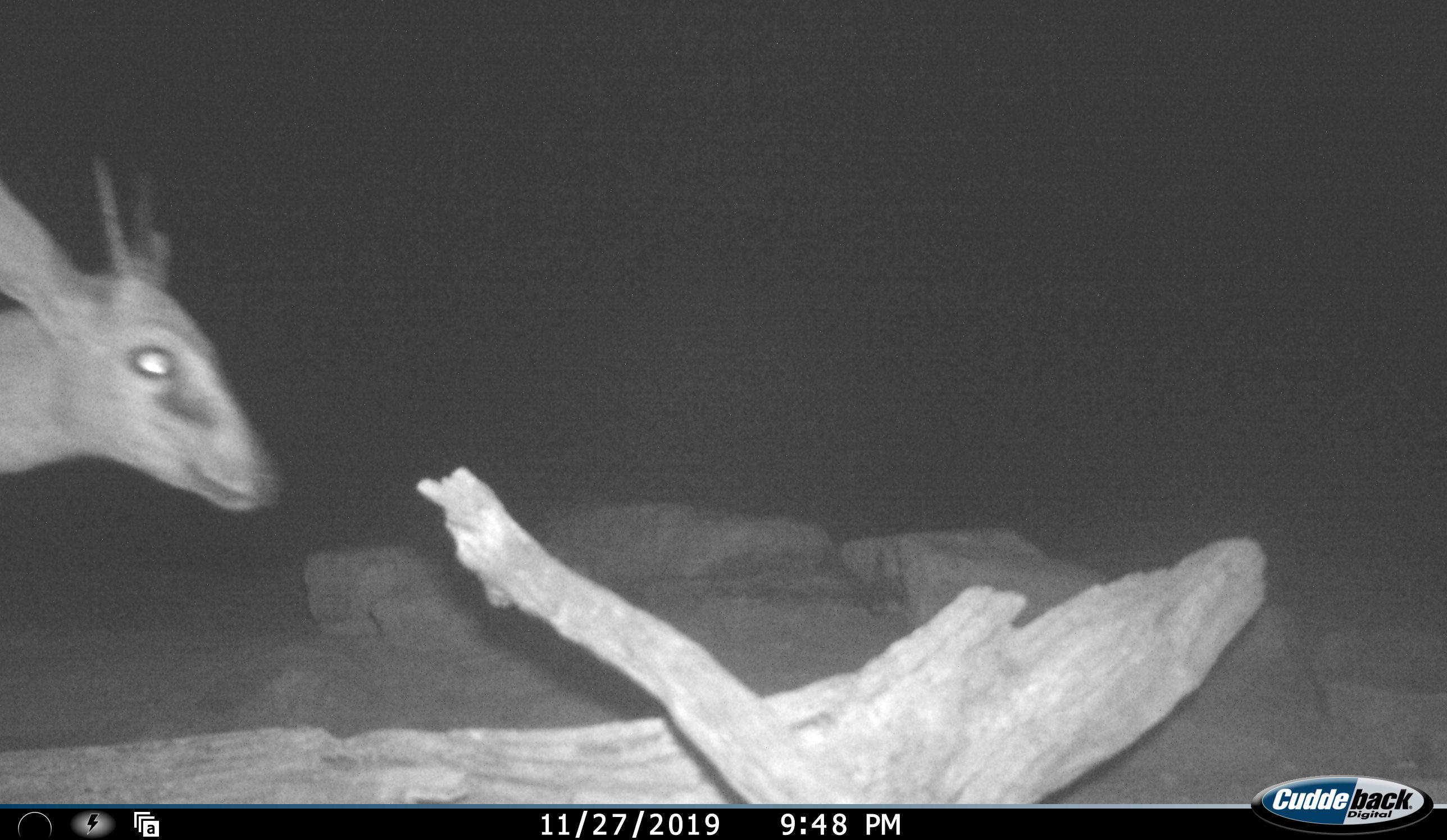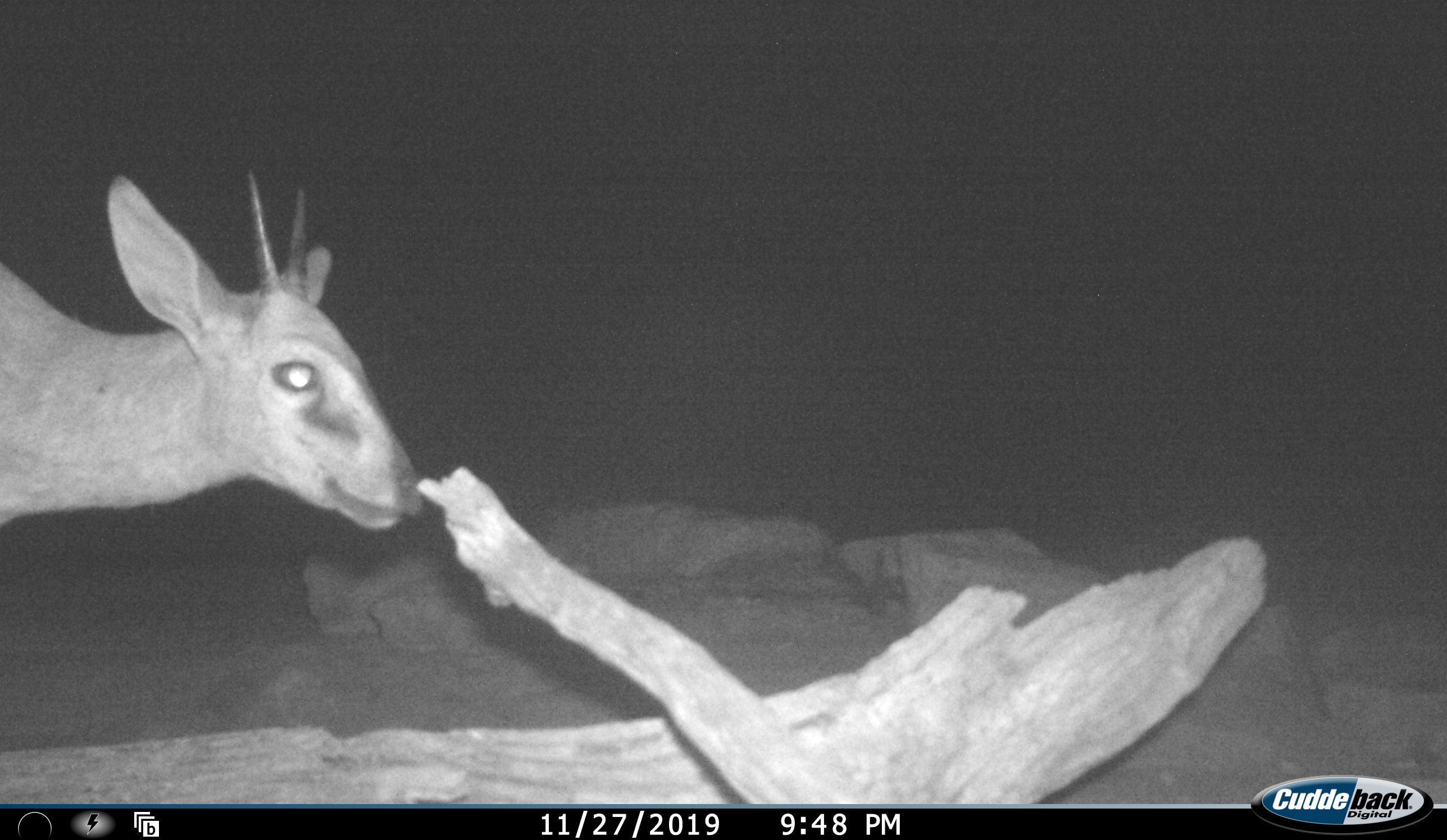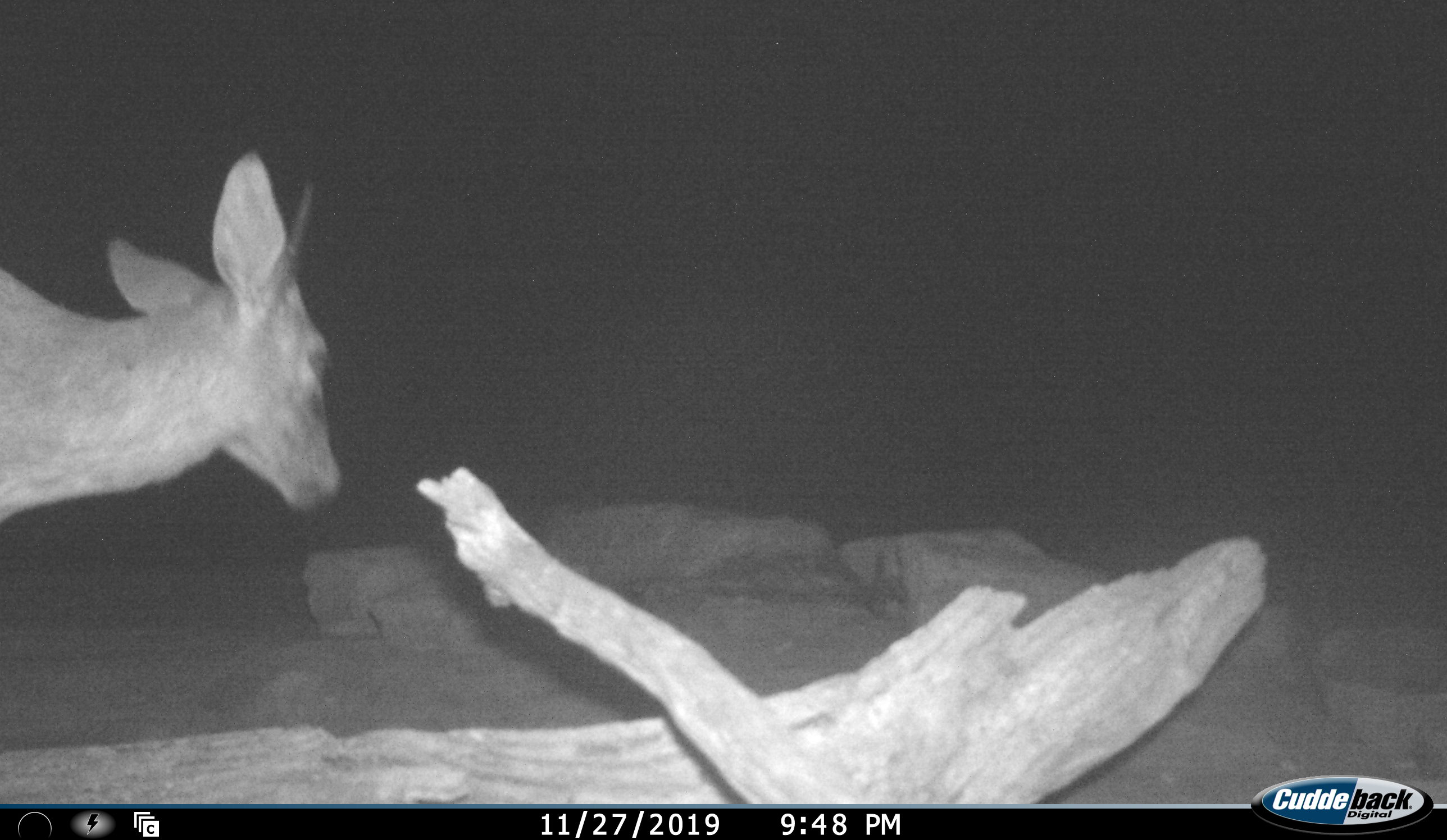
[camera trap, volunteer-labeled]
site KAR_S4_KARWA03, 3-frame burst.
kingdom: Animalia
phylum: Chordata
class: Mammalia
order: Artiodactyla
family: Bovidae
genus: Sylvicapra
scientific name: Sylvicapra grimmia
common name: common duiker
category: duikercommongrey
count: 1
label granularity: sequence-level